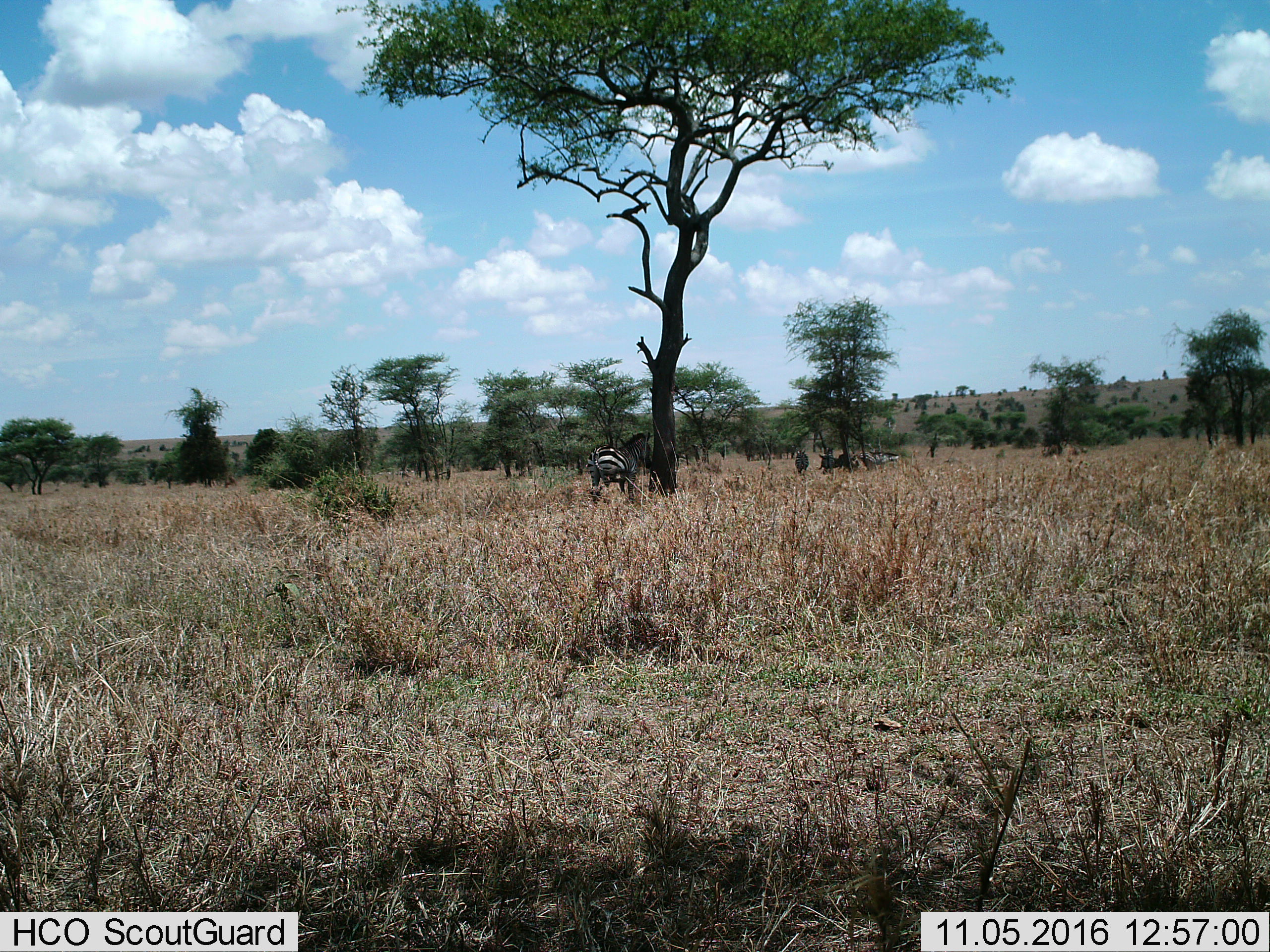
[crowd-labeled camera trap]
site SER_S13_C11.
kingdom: Animalia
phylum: Chordata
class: Mammalia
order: Perissodactyla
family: Equidae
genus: Equus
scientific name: Equus quagga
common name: plains zebra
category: zebraplains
Zebraplains (plains zebra) (Equus quagga), count 5. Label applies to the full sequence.